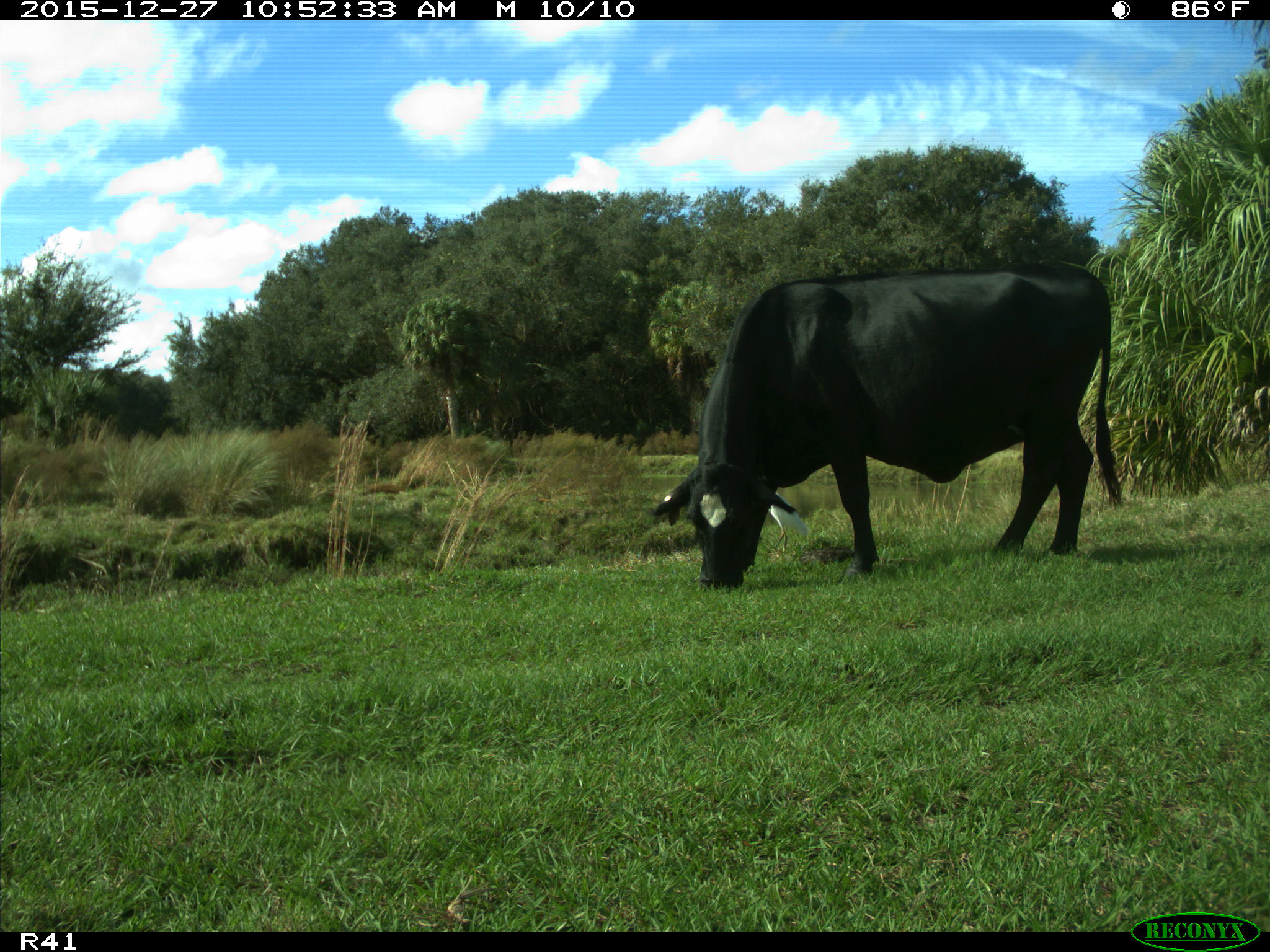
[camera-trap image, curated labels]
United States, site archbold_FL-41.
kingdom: Animalia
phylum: Chordata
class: Mammalia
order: Artiodactyla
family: Bovidae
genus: Bos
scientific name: Bos taurus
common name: domestic cow